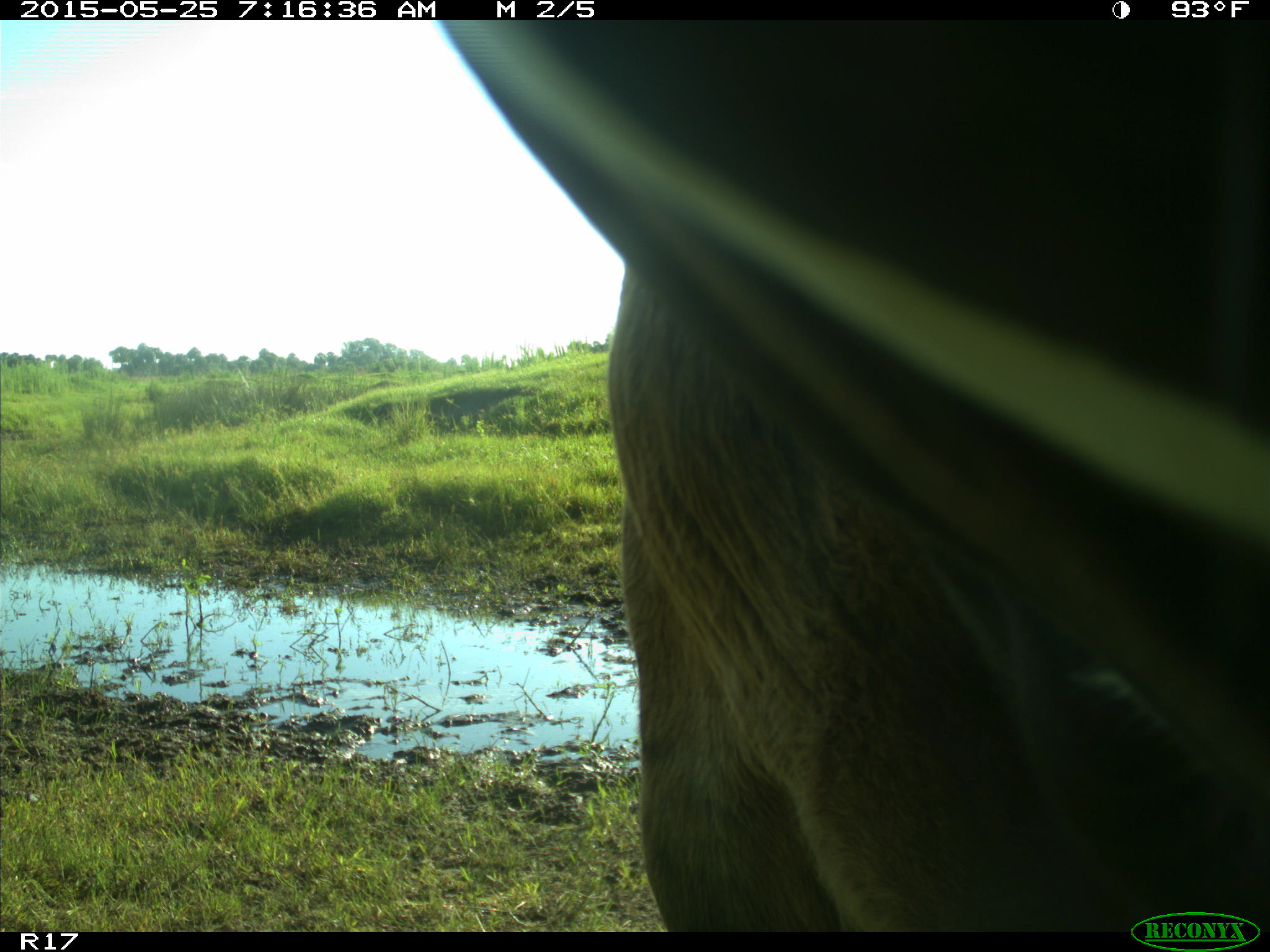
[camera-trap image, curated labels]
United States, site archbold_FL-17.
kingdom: Animalia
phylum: Chordata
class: Mammalia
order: Artiodactyla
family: Bovidae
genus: Bos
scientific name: Bos taurus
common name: domestic cow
Bos taurus (domestic cow).